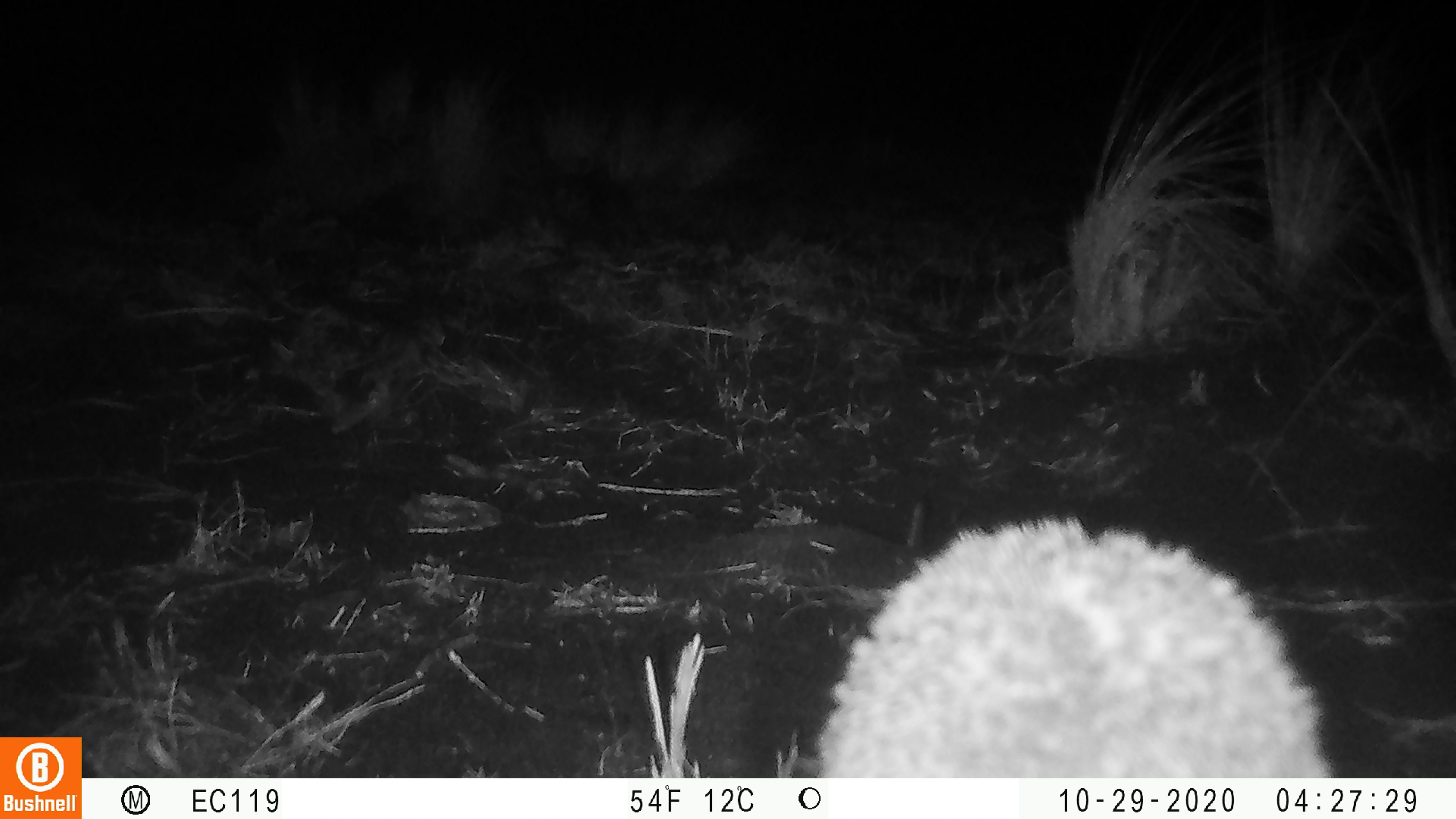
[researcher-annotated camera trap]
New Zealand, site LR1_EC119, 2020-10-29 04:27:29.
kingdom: Animalia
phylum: Chordata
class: Mammalia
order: Eulipotyphla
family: Erinaceidae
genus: Erinaceus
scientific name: Erinaceus europaeus europaeus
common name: european hedgehog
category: hedgehog